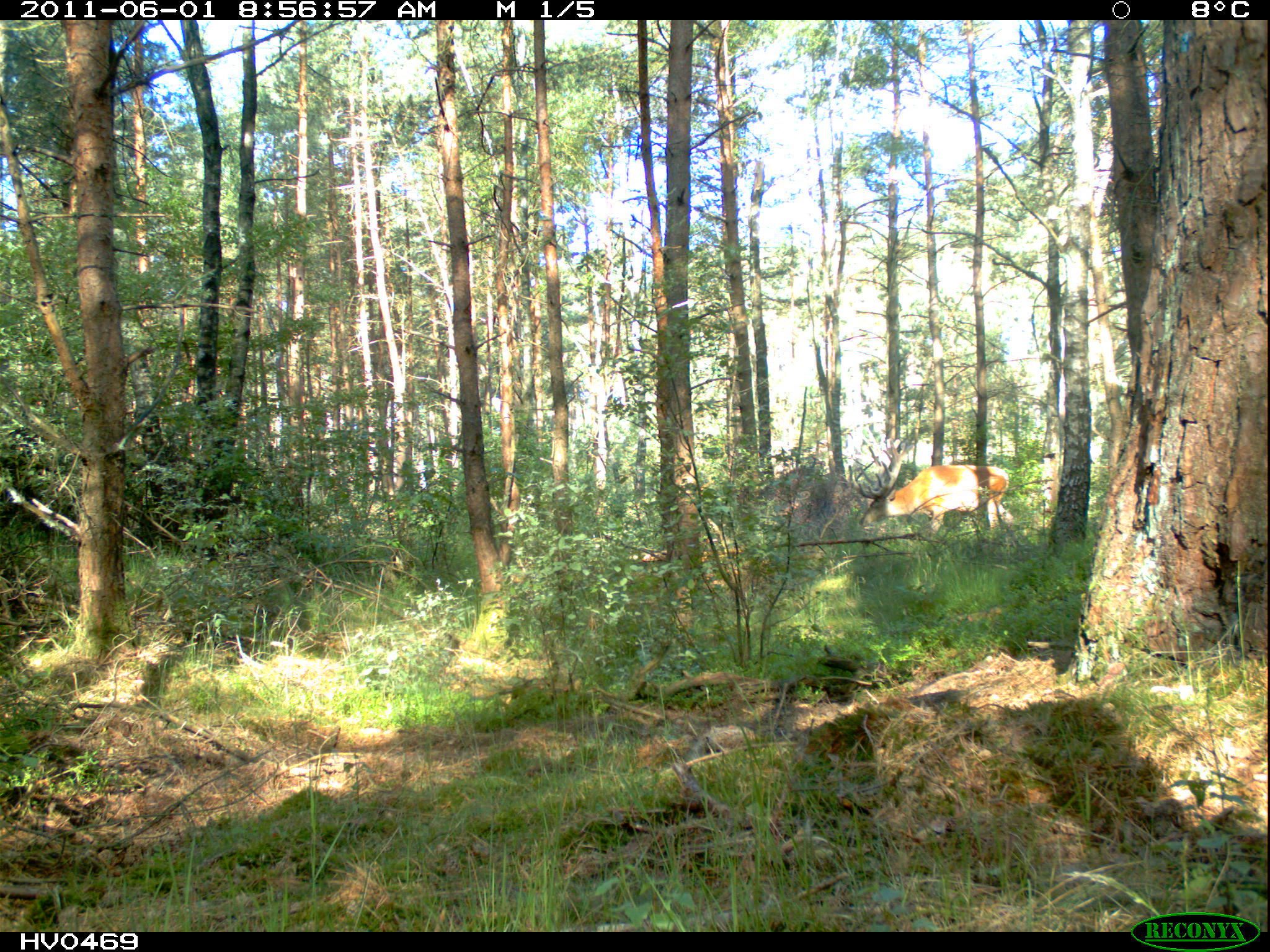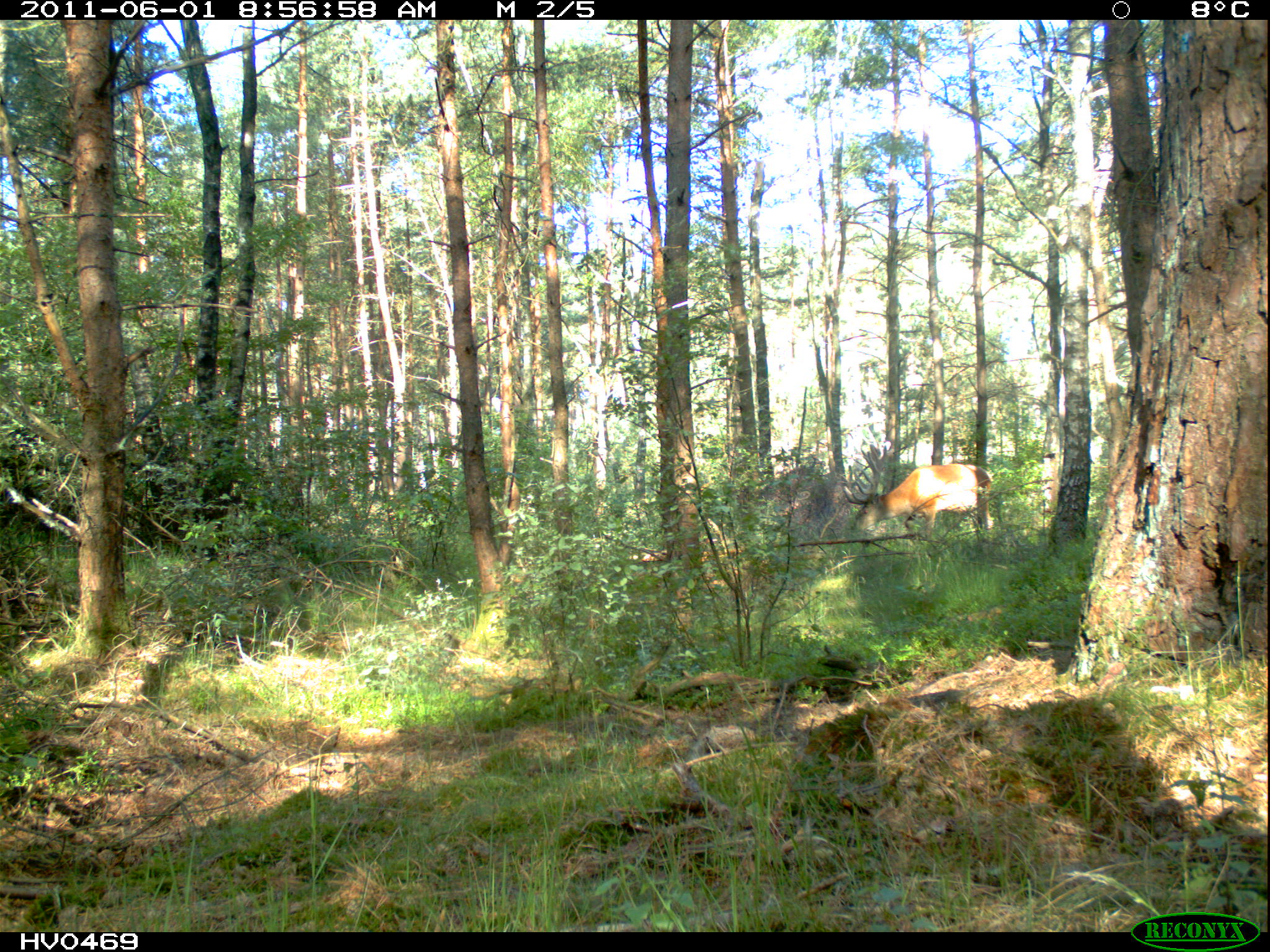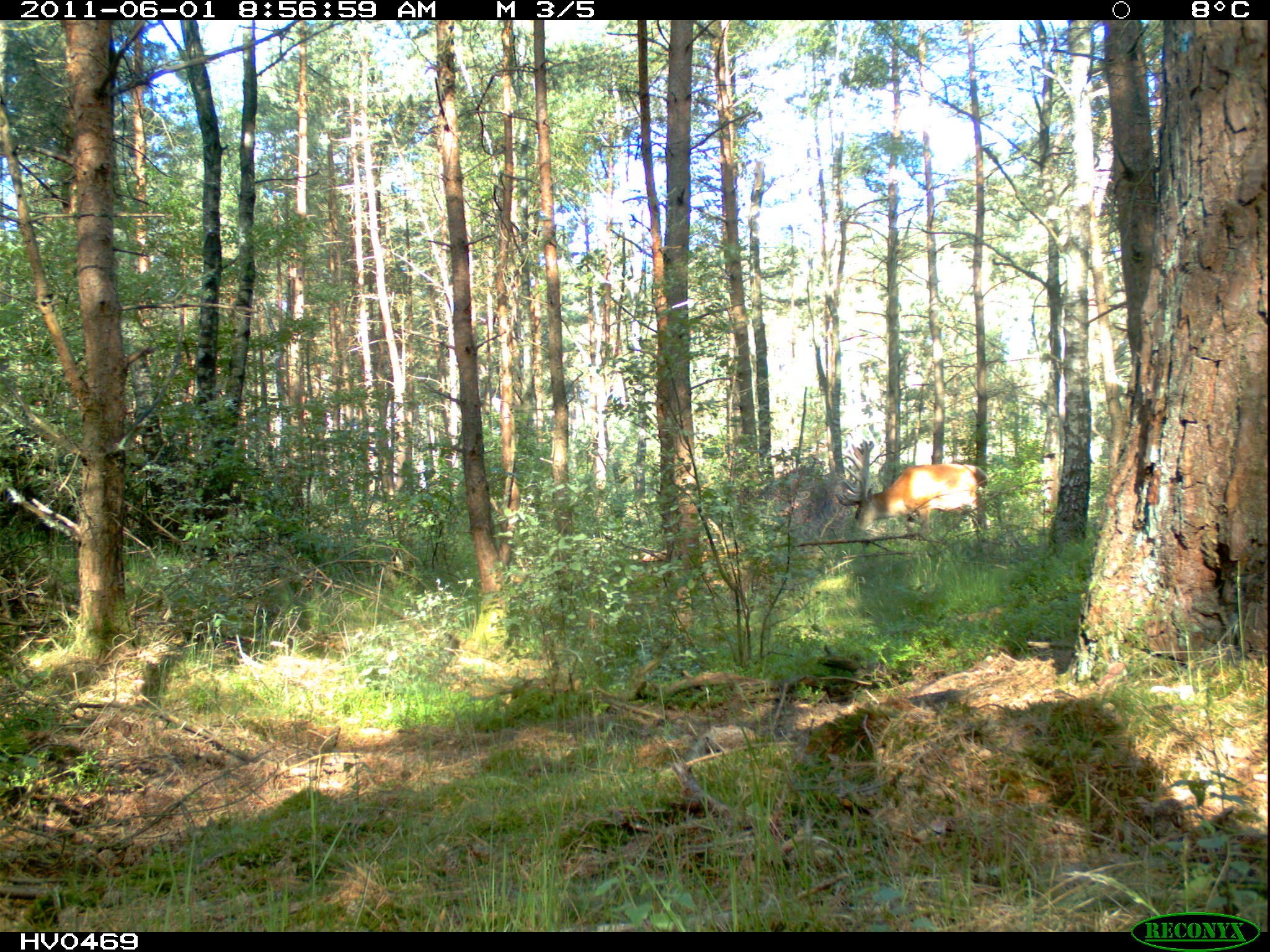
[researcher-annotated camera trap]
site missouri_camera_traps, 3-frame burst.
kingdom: Animalia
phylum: Chordata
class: Mammalia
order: Artiodactyla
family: Cervidae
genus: Cervus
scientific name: Cervus elaphus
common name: red deer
Red deer (Cervus elaphus). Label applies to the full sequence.